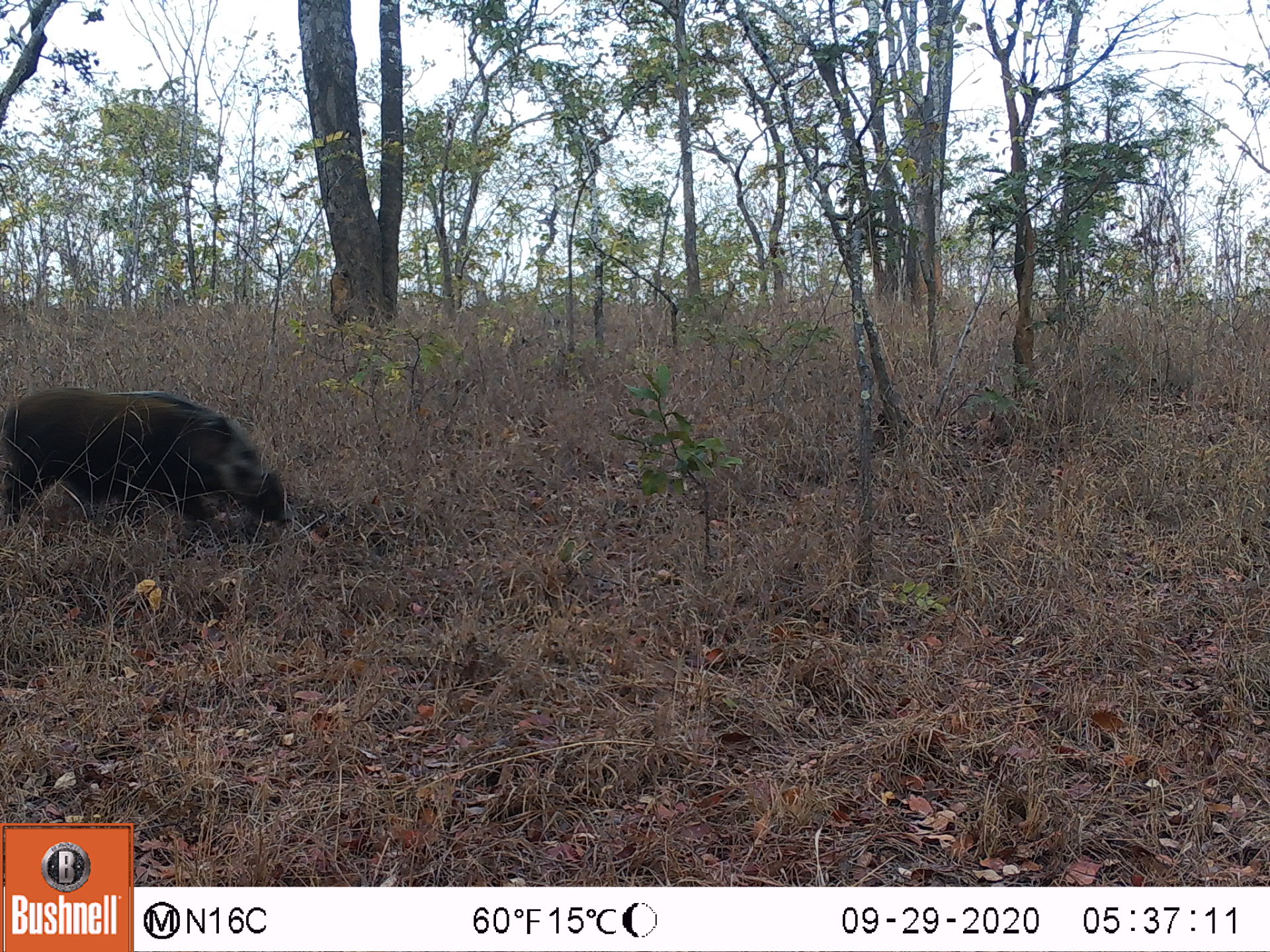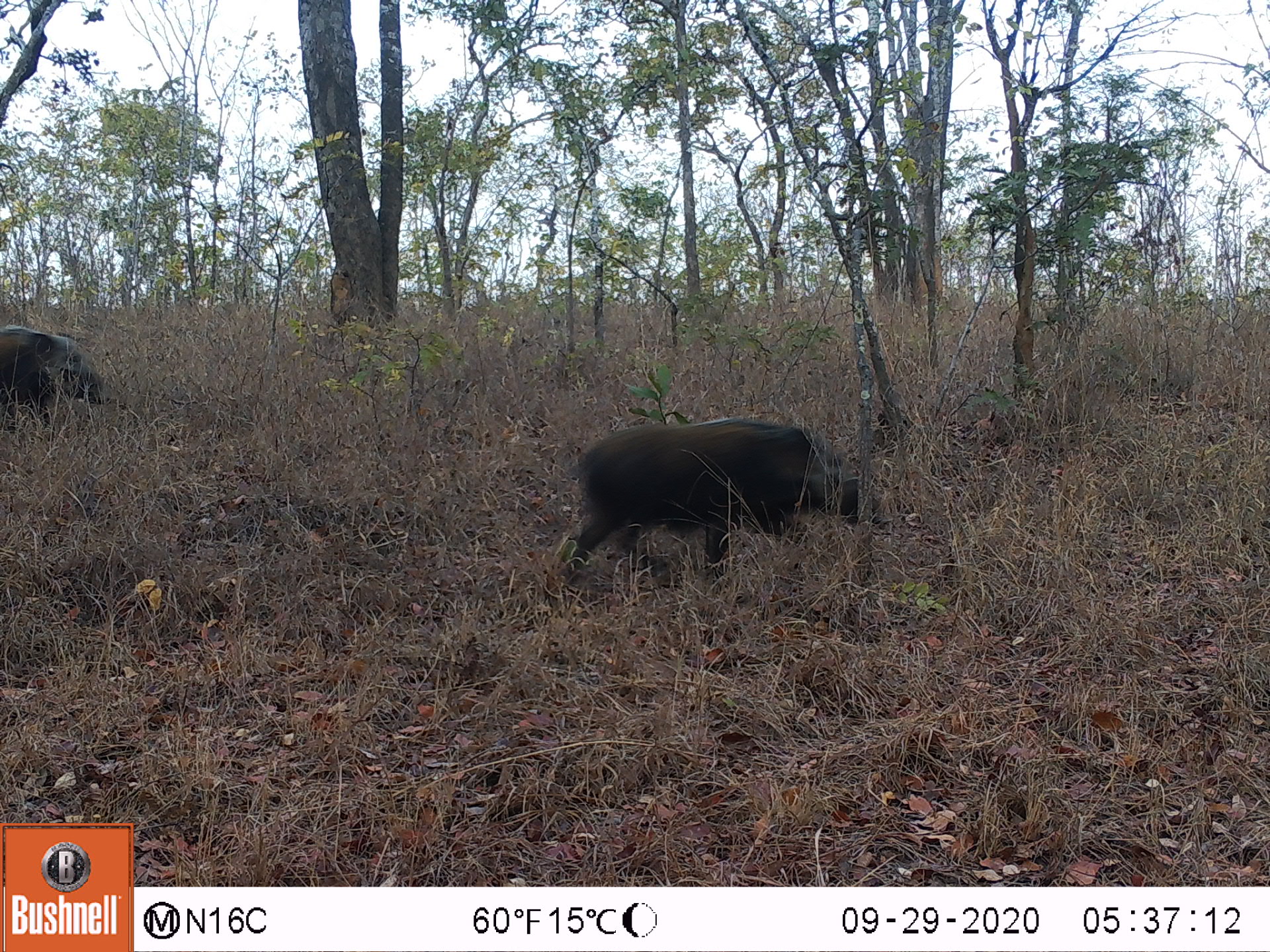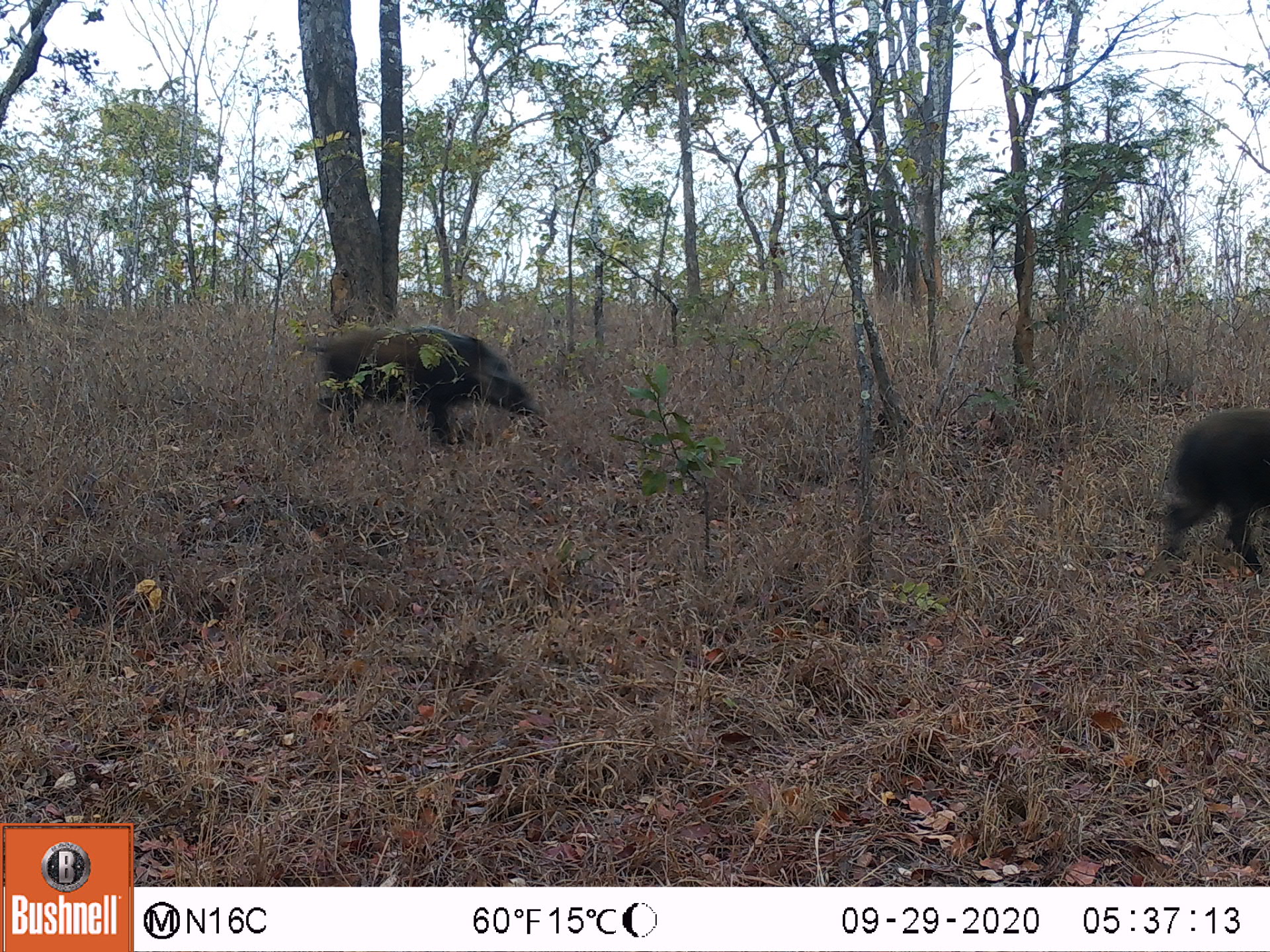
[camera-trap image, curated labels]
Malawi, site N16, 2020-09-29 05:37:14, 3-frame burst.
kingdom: Animalia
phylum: Chordata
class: Mammalia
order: Artiodactyla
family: Suidae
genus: Potamochoerus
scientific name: Potamochoerus larvatus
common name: bushpig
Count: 1.